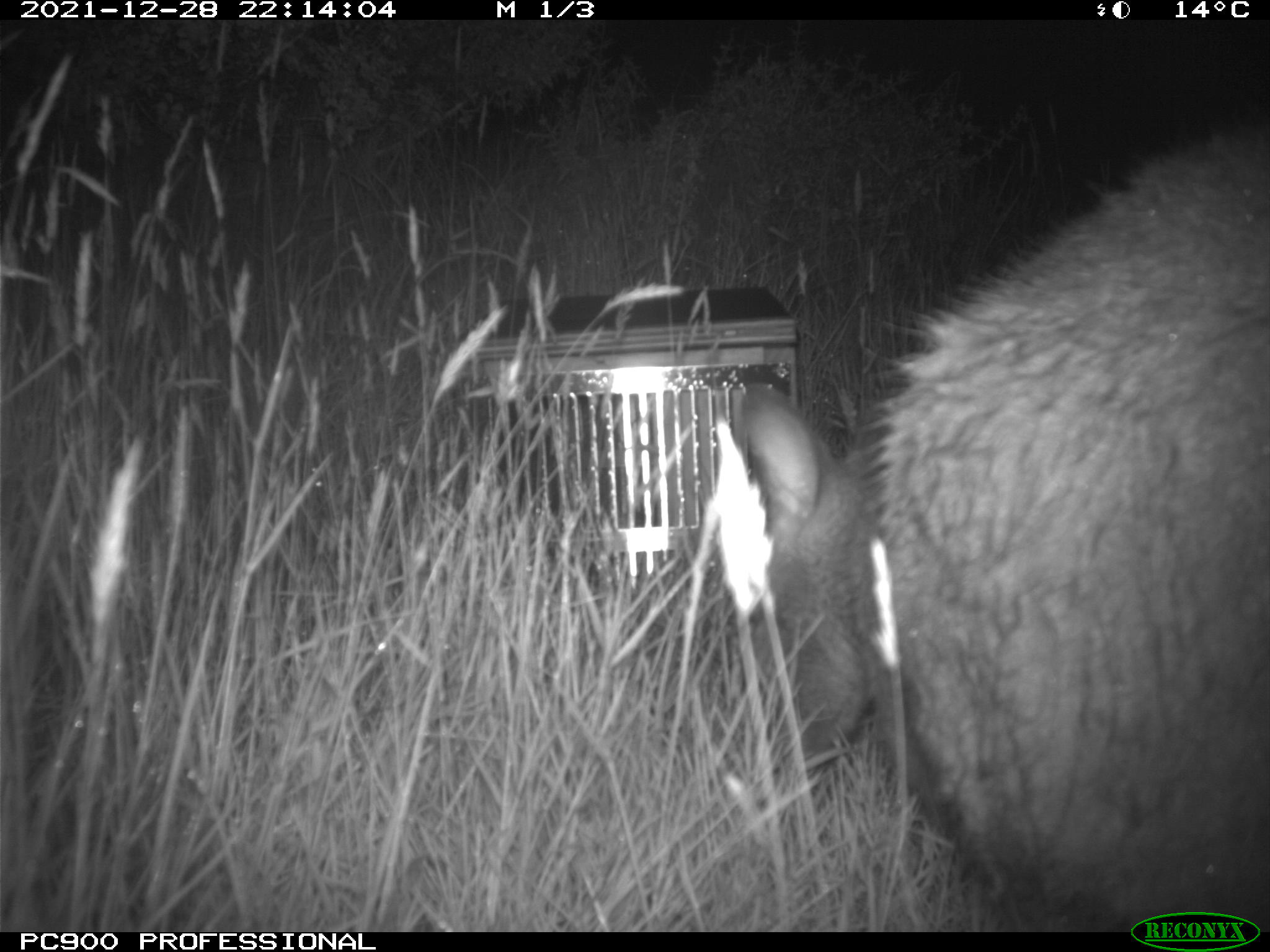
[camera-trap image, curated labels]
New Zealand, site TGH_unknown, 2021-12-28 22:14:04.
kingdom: Animalia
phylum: Chordata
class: Mammalia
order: Diprotodontia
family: Macropodidae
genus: Notamacropus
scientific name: Notamacropus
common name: wallaby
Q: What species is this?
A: Wallaby (Notamacropus).